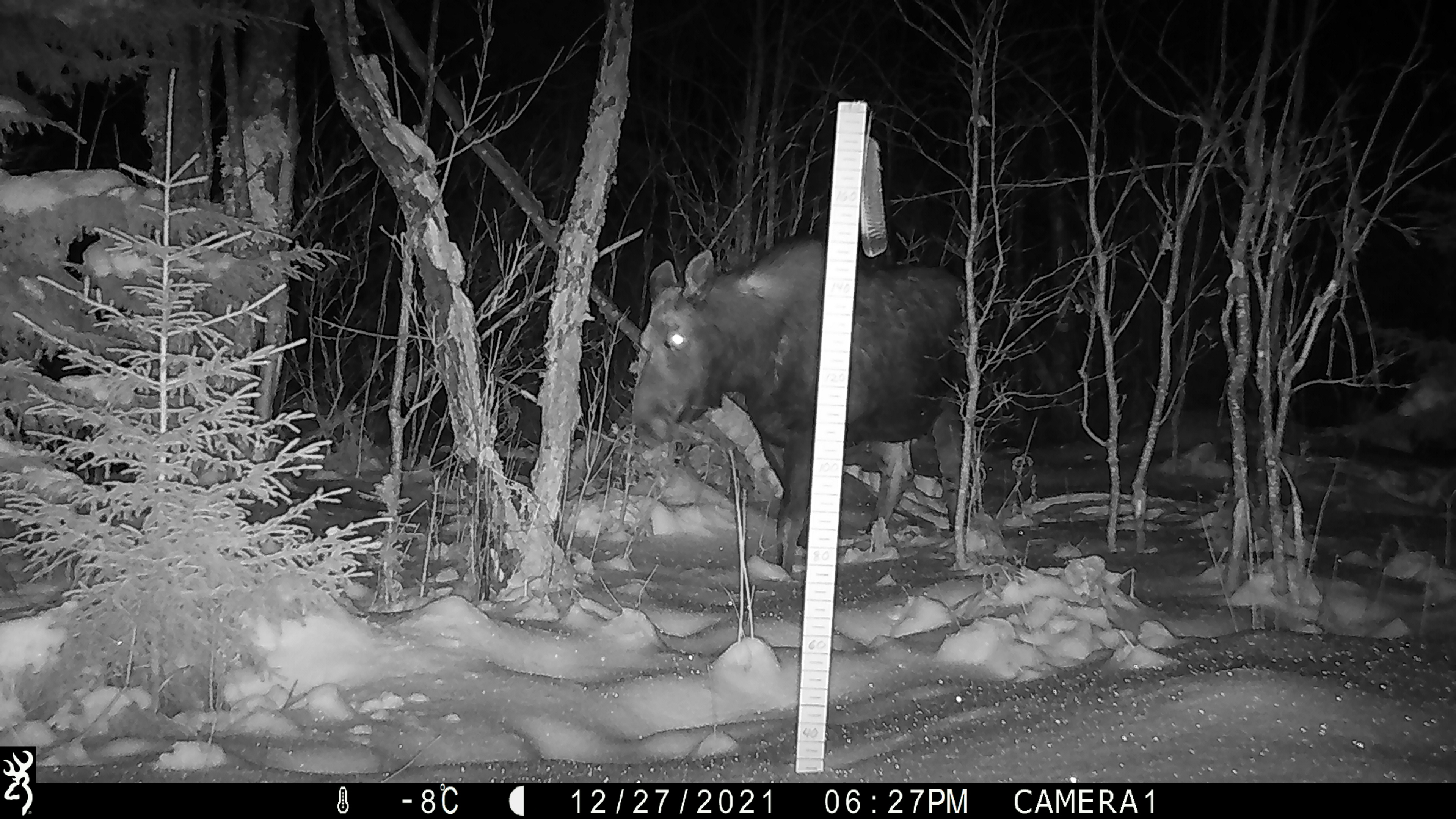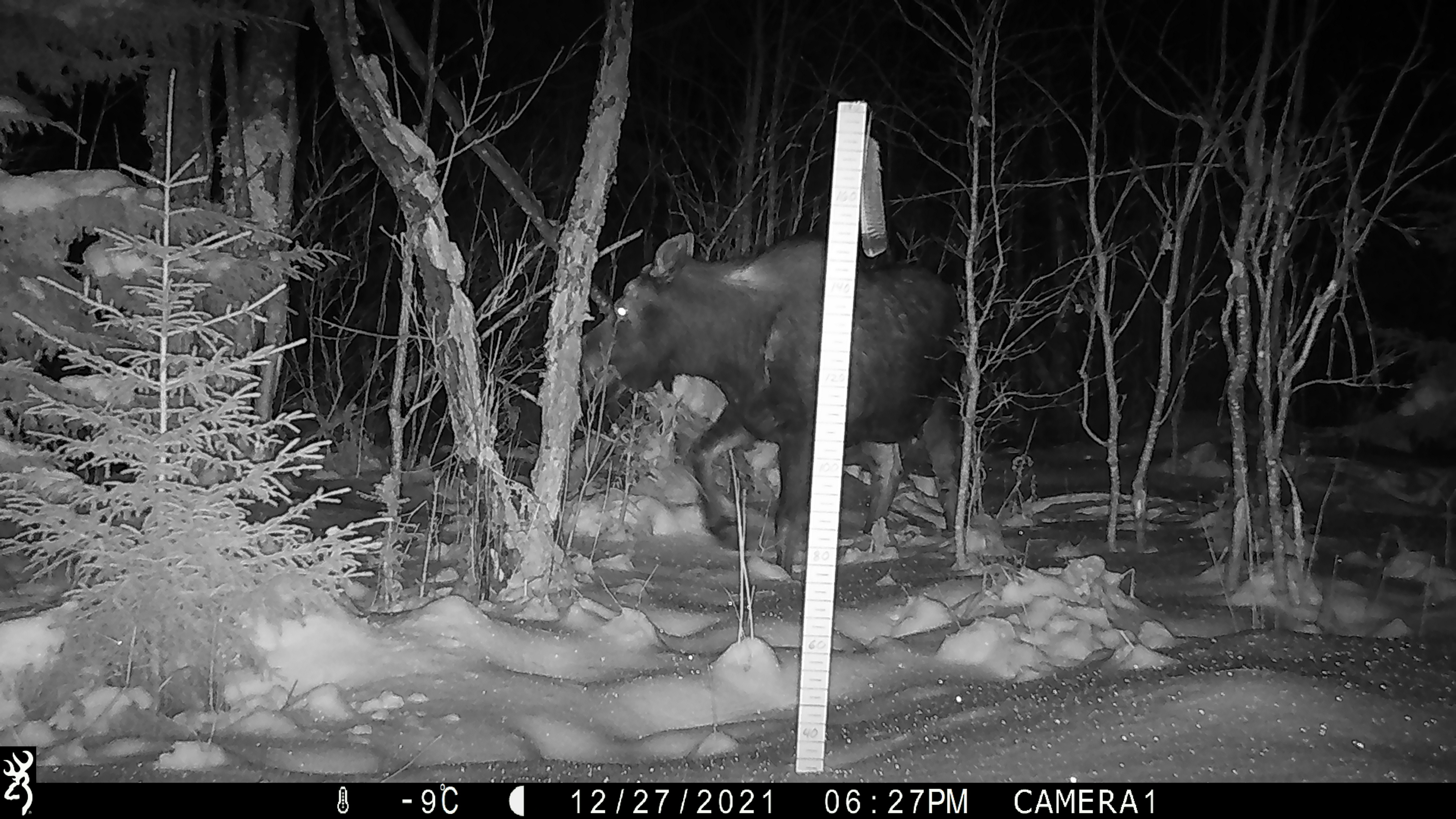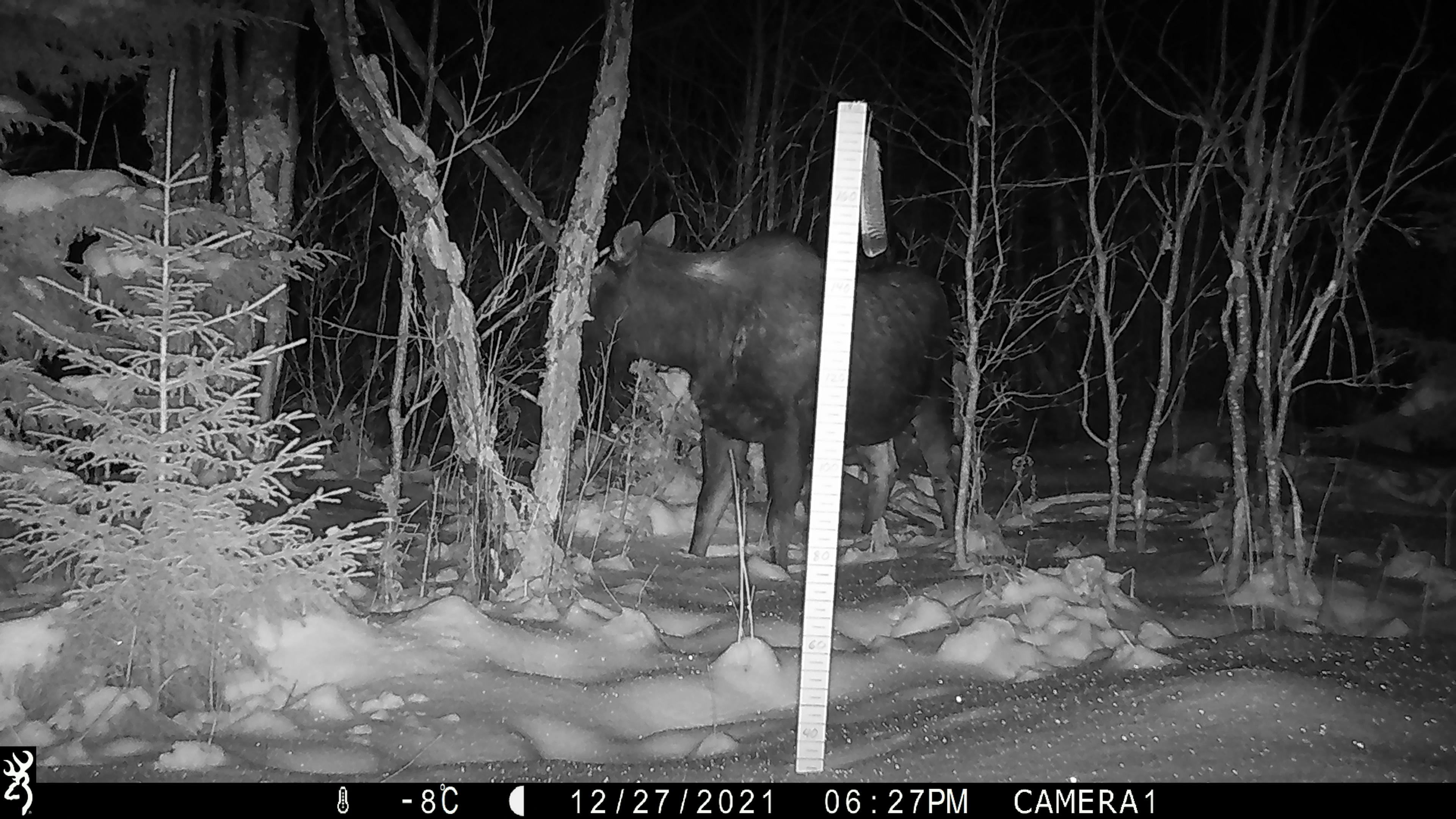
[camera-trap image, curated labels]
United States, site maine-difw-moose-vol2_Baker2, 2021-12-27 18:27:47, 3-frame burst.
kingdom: Animalia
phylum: Chordata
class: Mammalia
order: Artiodactyla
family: Cervidae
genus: Alces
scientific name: Alces alces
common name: moose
Moose (Alces alces).